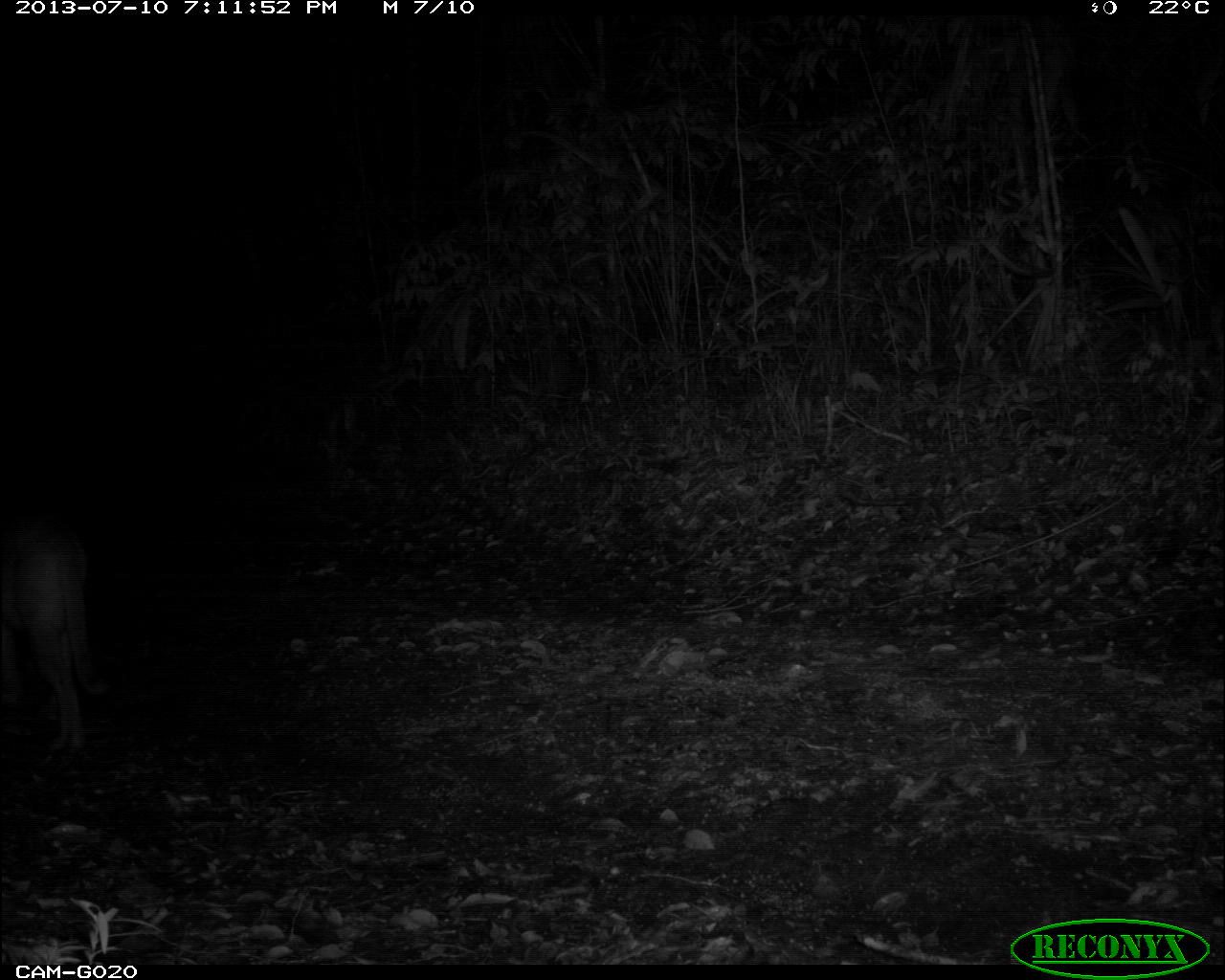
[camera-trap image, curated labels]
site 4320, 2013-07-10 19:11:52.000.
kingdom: Animalia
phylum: Chordata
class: Mammalia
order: Carnivora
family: Felidae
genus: Puma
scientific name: Puma concolor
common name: mountain lion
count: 1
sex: male